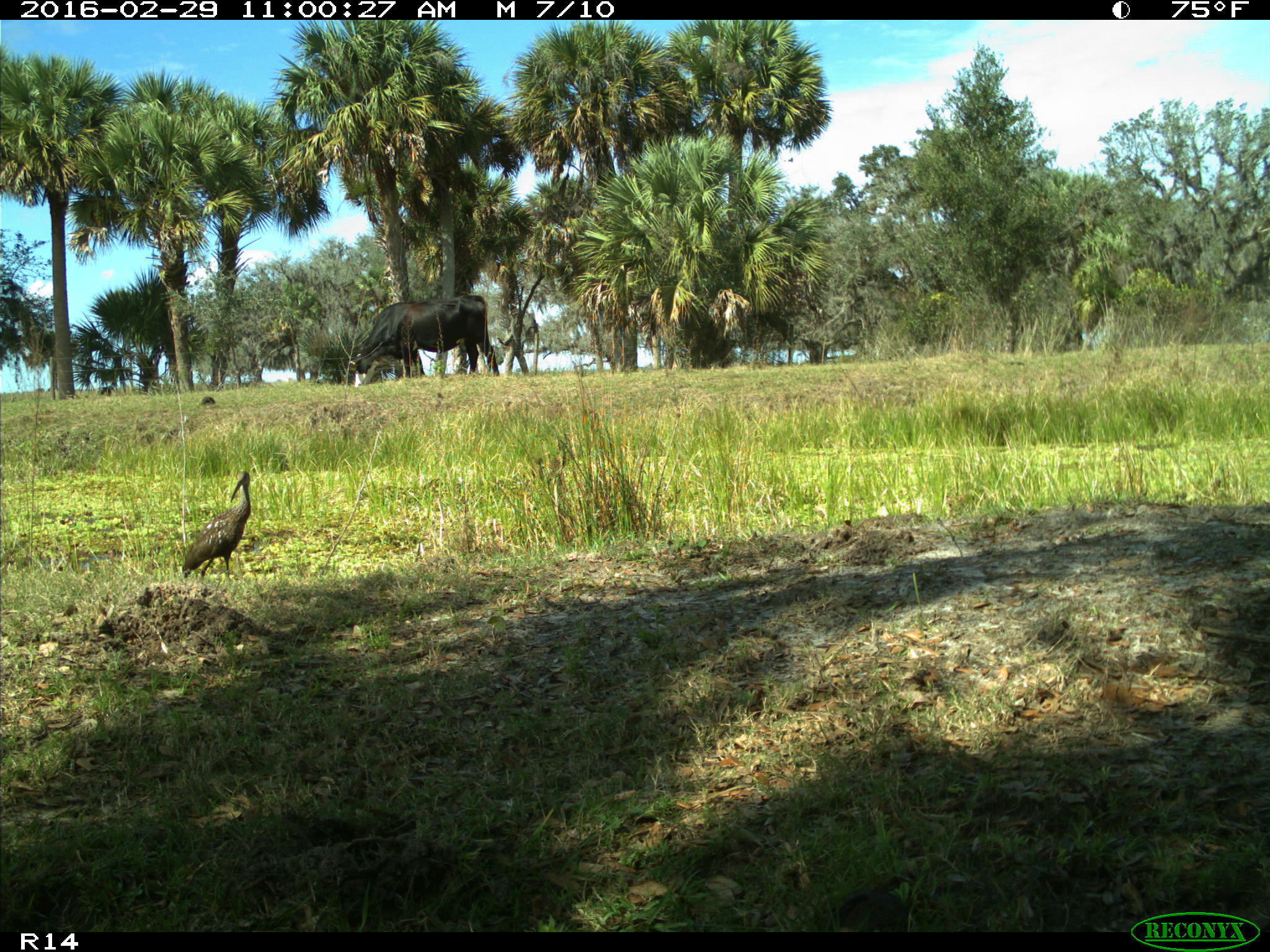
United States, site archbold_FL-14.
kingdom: Animalia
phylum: Chordata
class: Mammalia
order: Artiodactyla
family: Bovidae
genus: Bos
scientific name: Bos taurus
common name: domestic cow